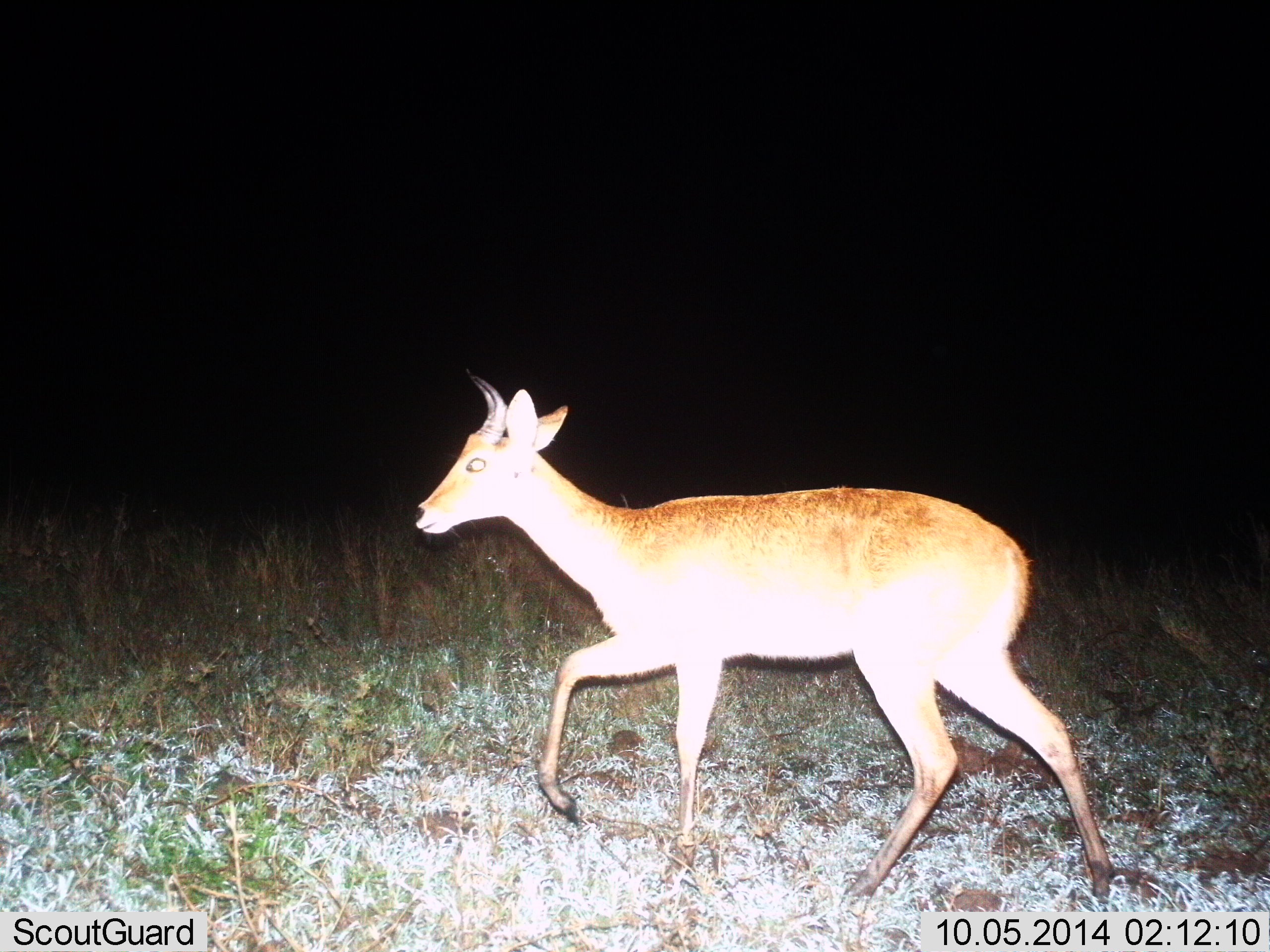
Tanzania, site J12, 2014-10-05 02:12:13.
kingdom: Animalia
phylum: Chordata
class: Mammalia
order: Artiodactyla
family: Bovidae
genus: Redunca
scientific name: Redunca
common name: reedbuck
Reedbuck (Redunca), count 1. Behavior (volunteer vote fractions): standing 0%, resting 0%, moving 100%, interacting 0%. Young present (vote fraction): 0%. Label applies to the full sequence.